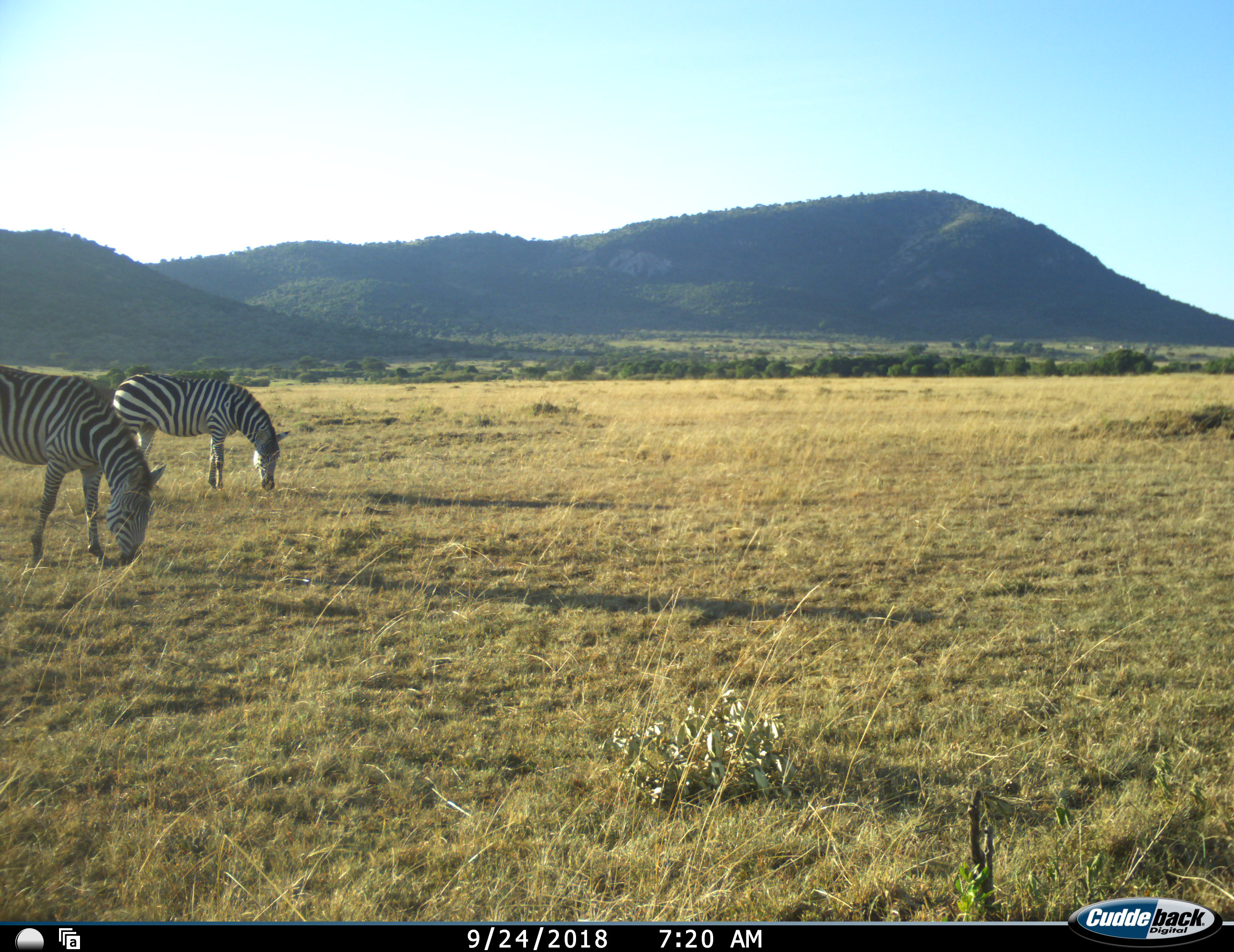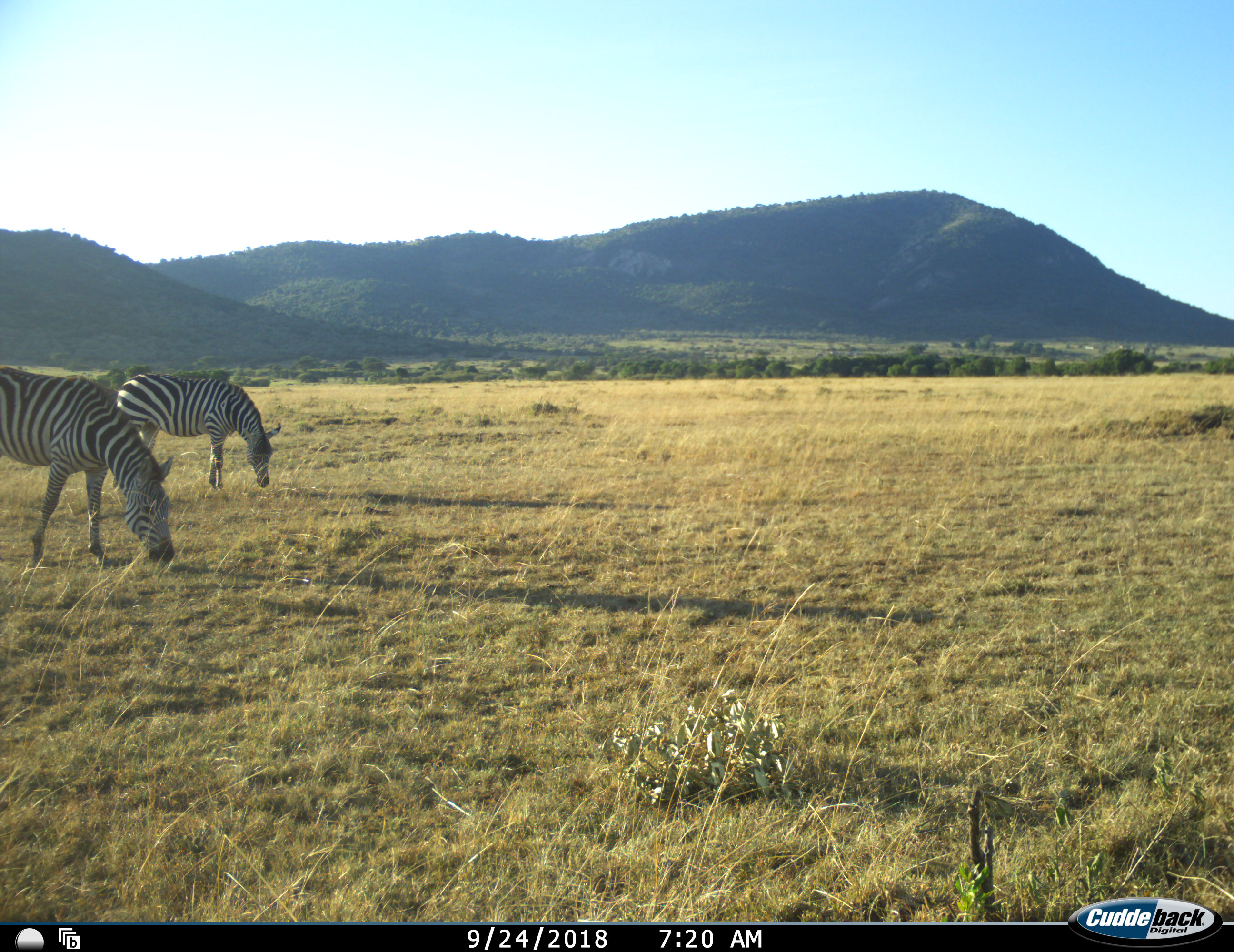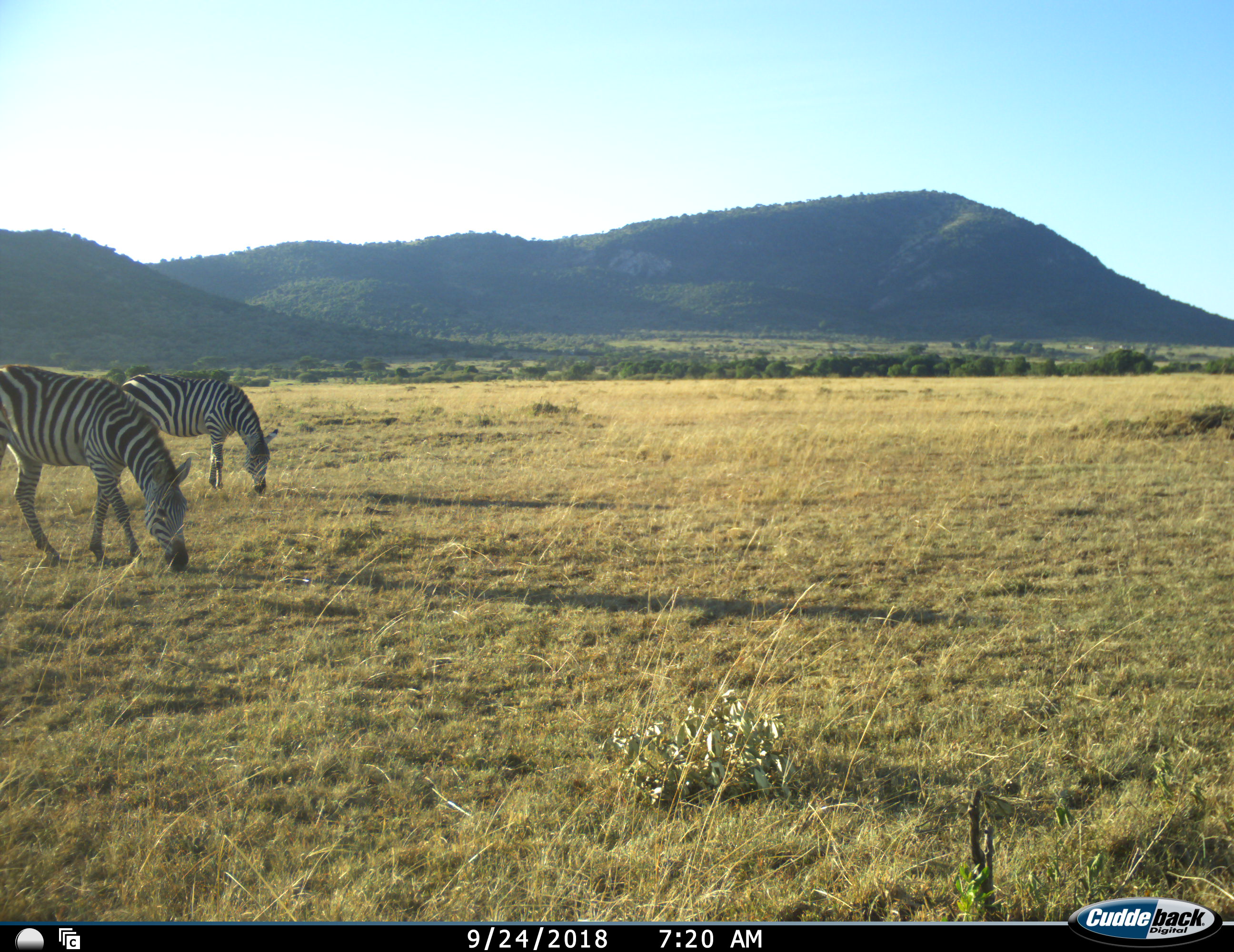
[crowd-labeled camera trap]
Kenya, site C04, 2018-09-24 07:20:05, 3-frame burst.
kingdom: Animalia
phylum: Chordata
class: Mammalia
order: Perissodactyla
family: Equidae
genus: Equus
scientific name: Equus quagga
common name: plains zebra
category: zebra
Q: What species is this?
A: Zebra (plains zebra) (Equus quagga).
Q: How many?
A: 2.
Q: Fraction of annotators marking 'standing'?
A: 30%.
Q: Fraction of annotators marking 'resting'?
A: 0%.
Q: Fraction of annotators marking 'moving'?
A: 10%.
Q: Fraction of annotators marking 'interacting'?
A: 0%.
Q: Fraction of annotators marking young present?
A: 0%.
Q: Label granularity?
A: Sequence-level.